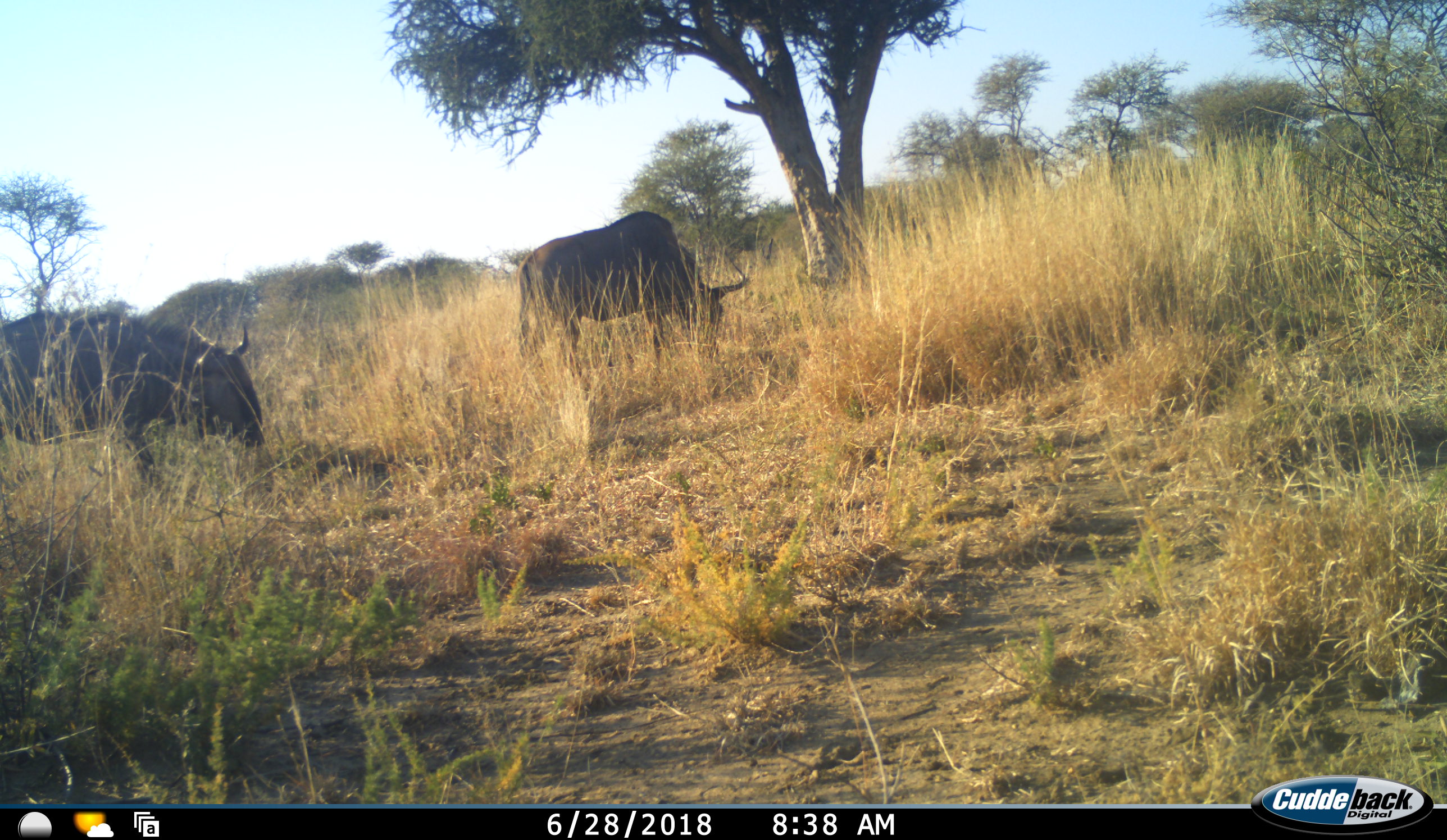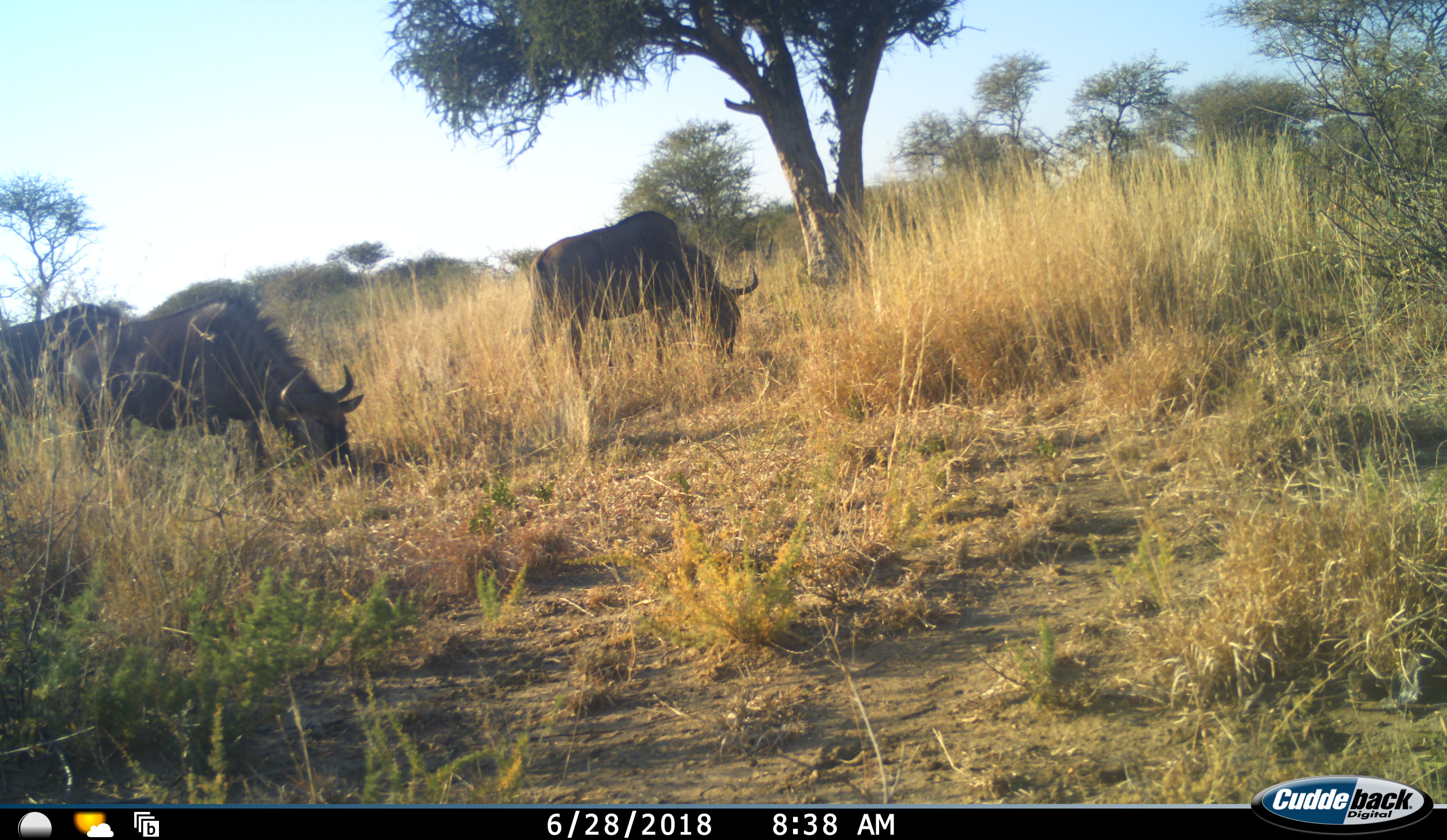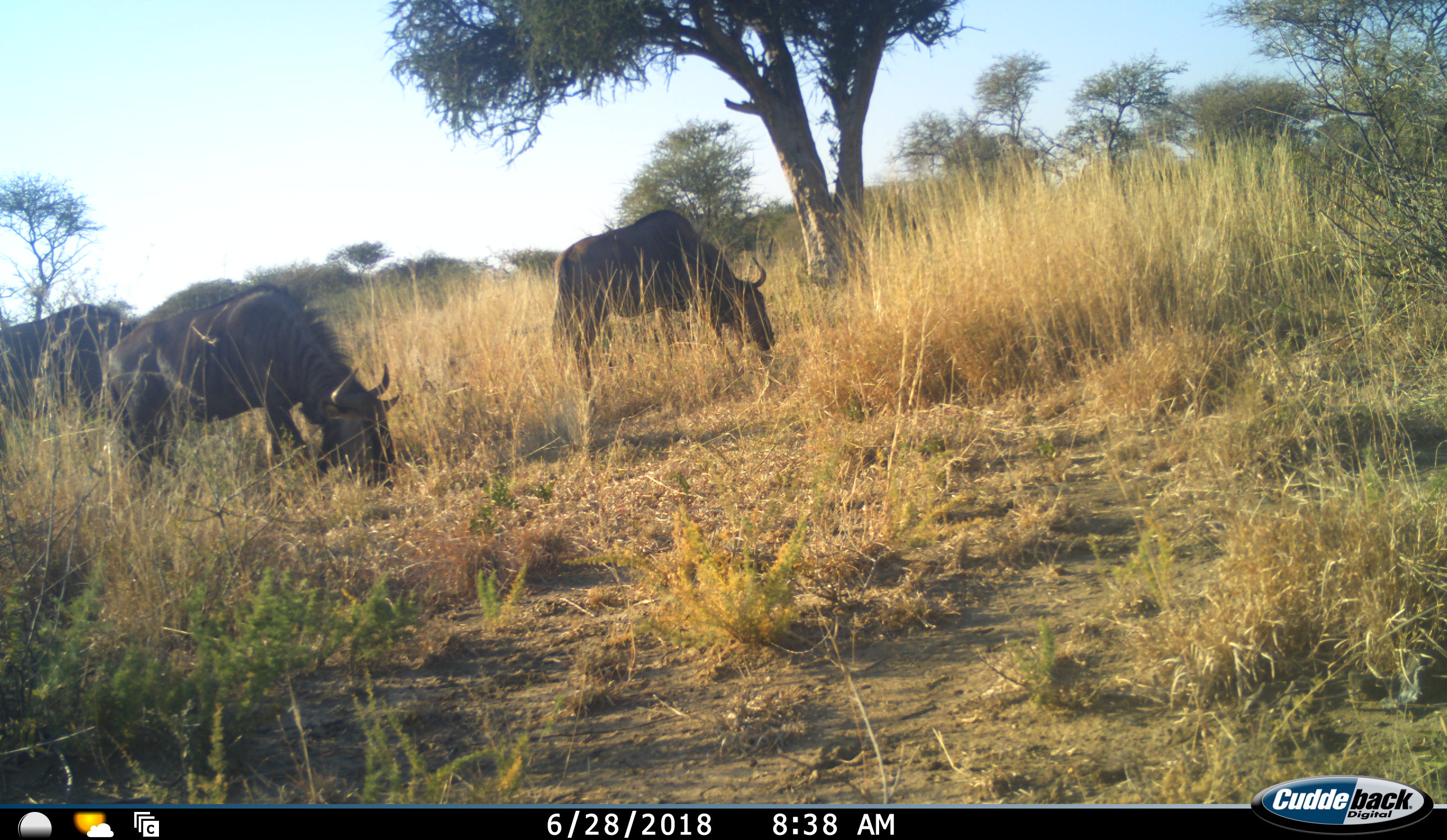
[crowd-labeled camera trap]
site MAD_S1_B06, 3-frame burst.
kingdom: Animalia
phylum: Chordata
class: Mammalia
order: Artiodactyla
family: Bovidae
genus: Connochaetes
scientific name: Connochaetes taurinus taurinus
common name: blue wildebeest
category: wildebeestblue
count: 3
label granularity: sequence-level